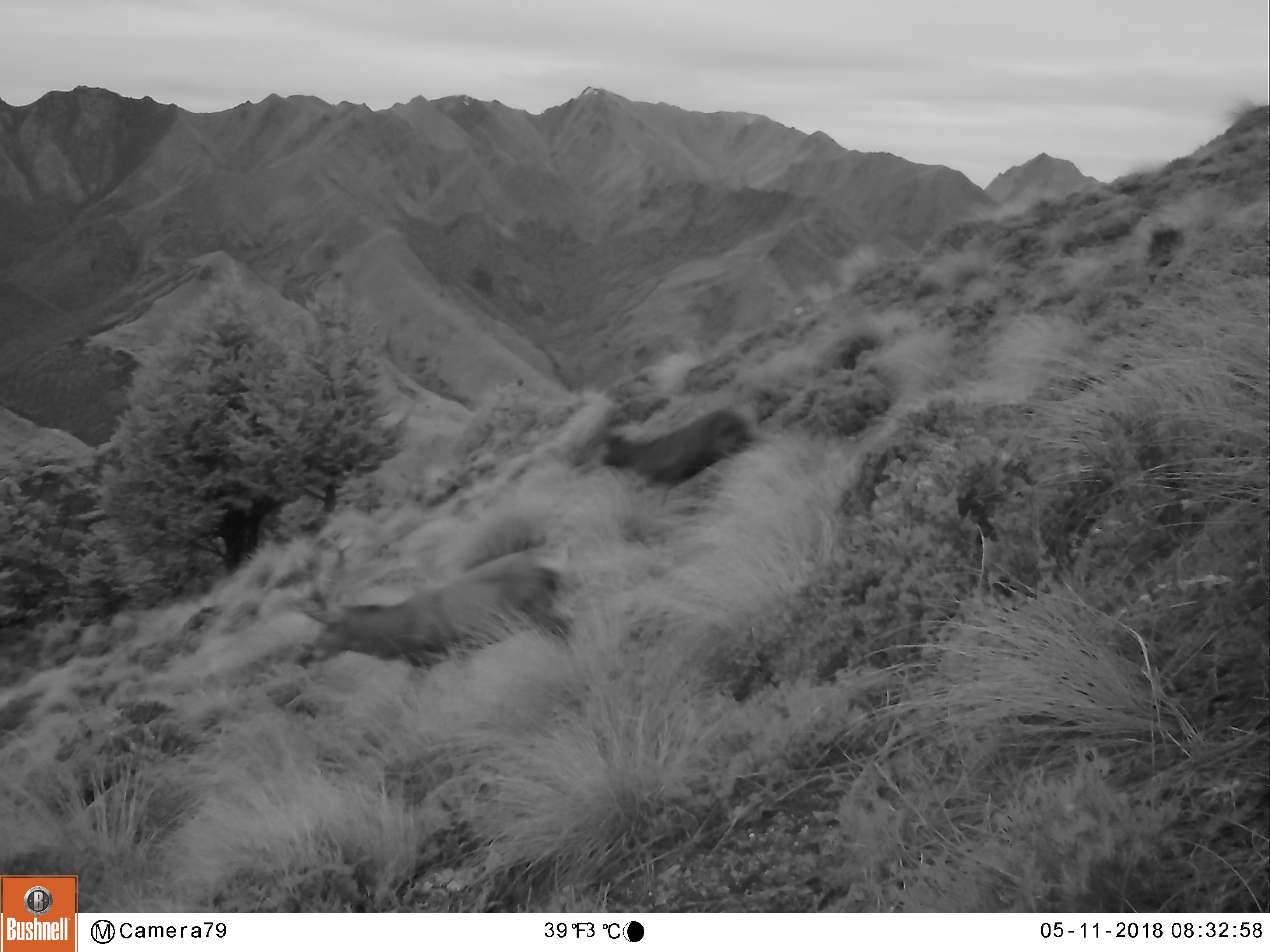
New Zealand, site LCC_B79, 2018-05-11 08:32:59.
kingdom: Animalia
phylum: Chordata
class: Mammalia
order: Artiodactyla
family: Cervidae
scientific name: Cervidae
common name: deer